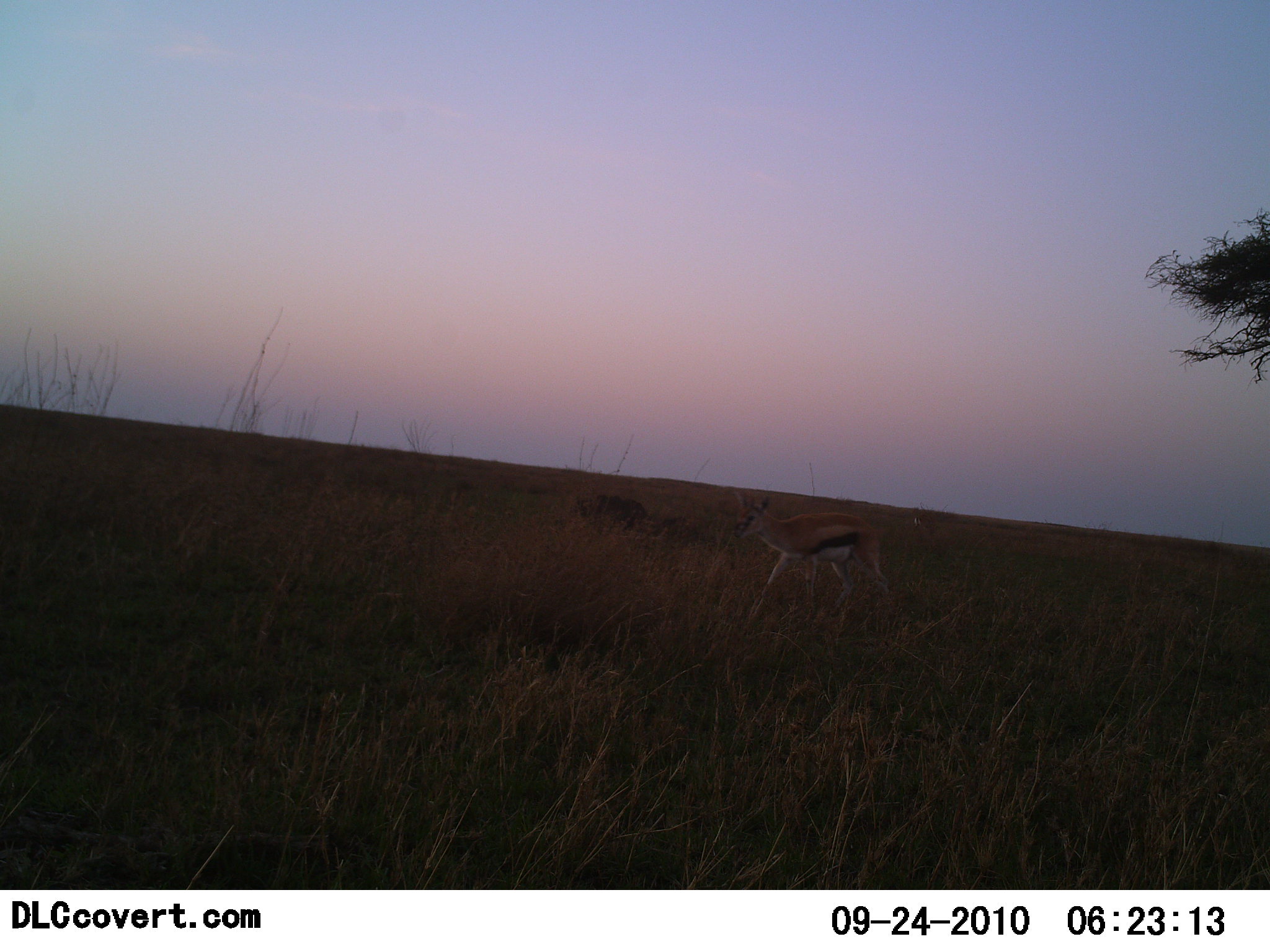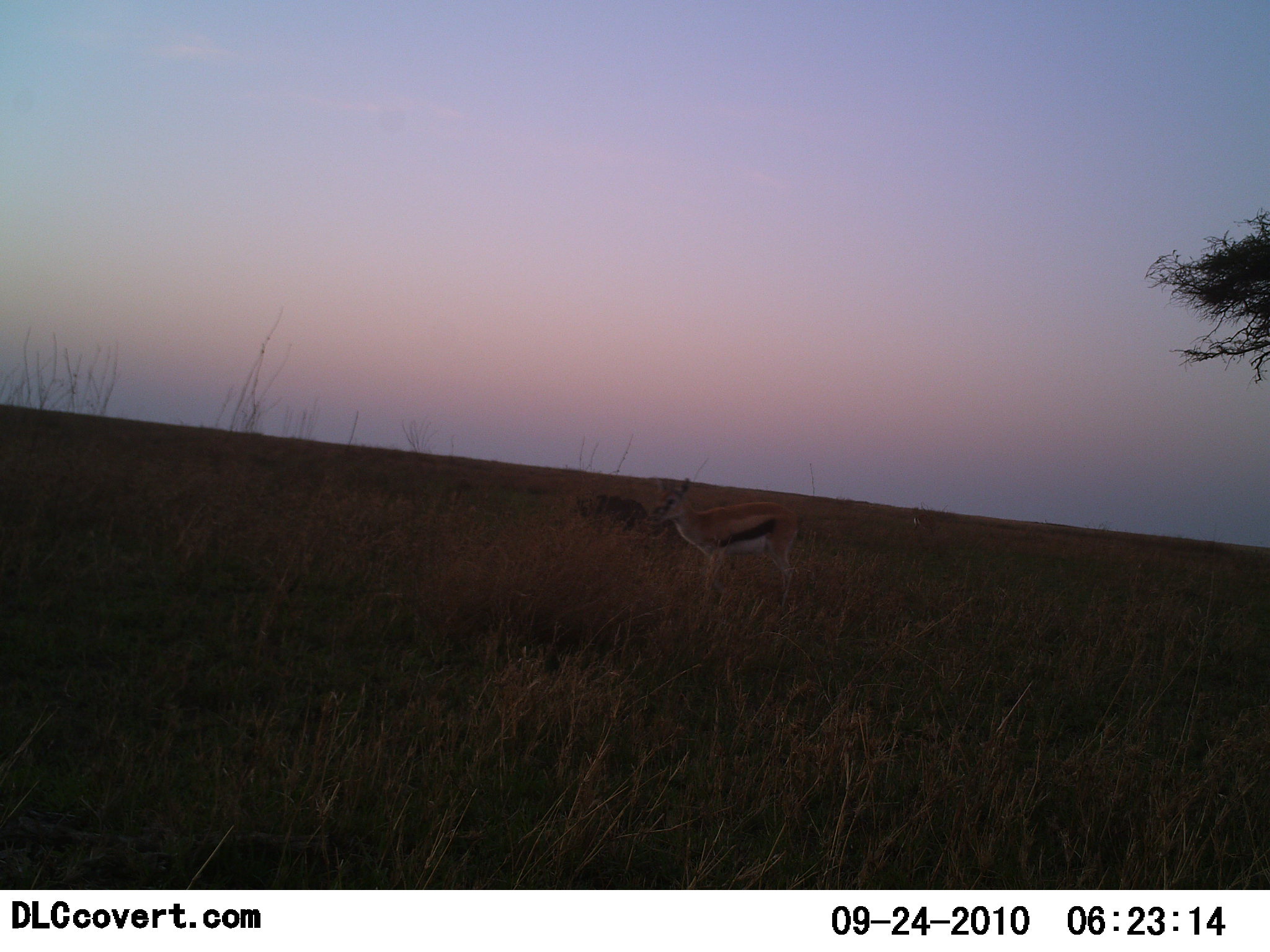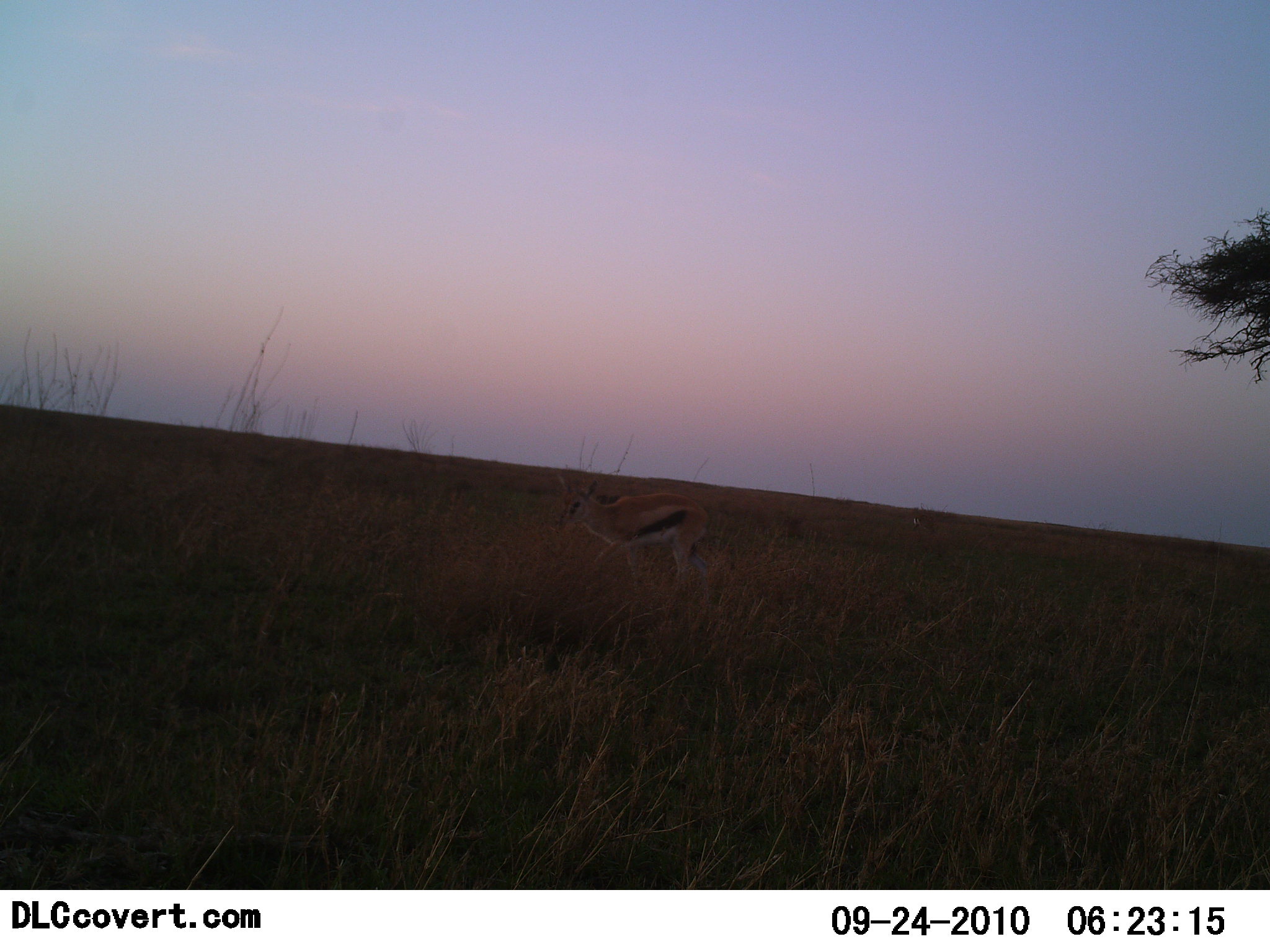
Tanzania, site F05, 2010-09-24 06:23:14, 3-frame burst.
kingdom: Animalia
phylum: Chordata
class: Mammalia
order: Artiodactyla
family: Bovidae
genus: Eudorcas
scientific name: Eudorcas thomsonii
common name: thomson's gazelle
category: gazellethomsons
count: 1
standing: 35%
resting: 0%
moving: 65%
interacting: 0%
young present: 4%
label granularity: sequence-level